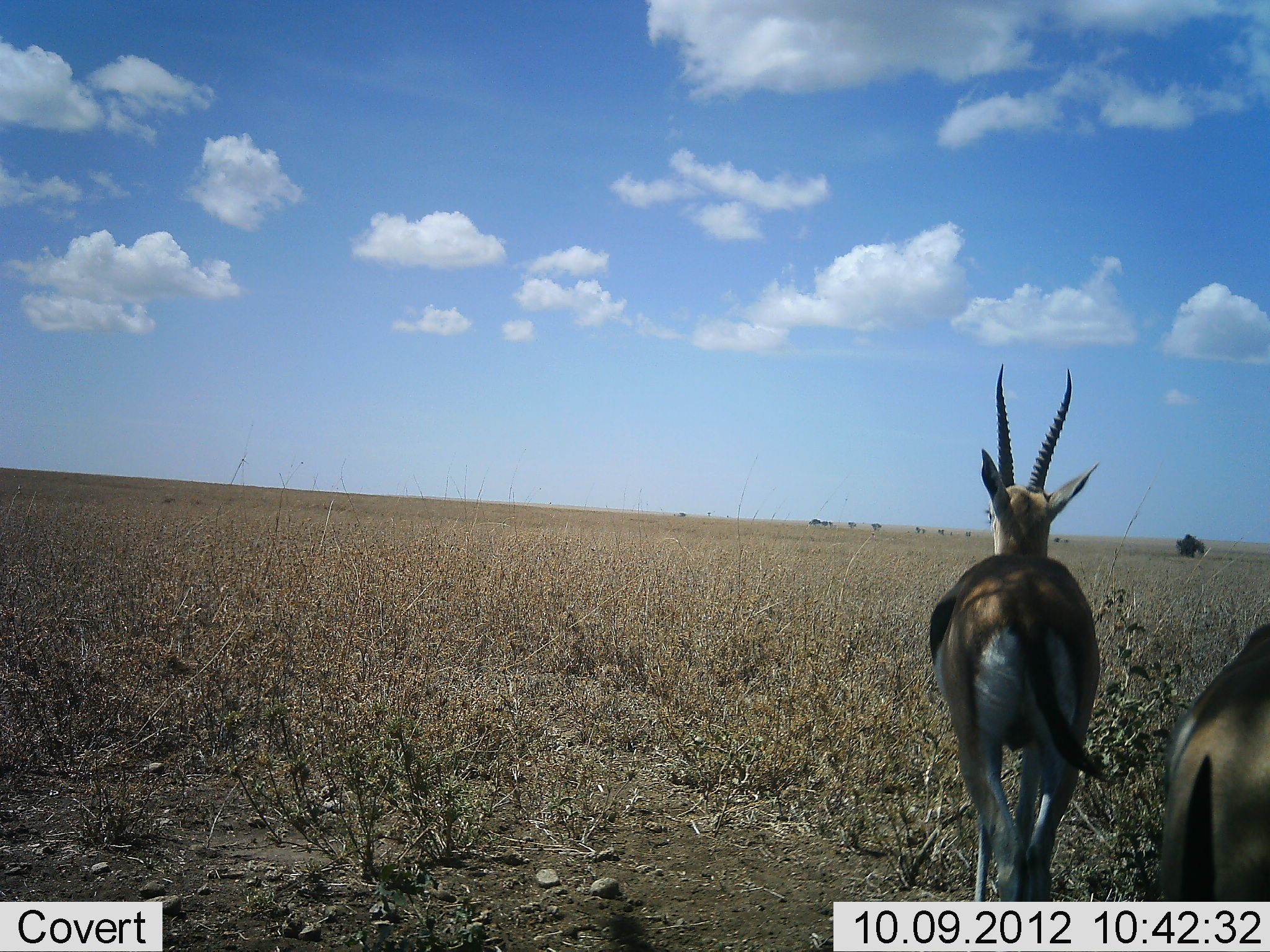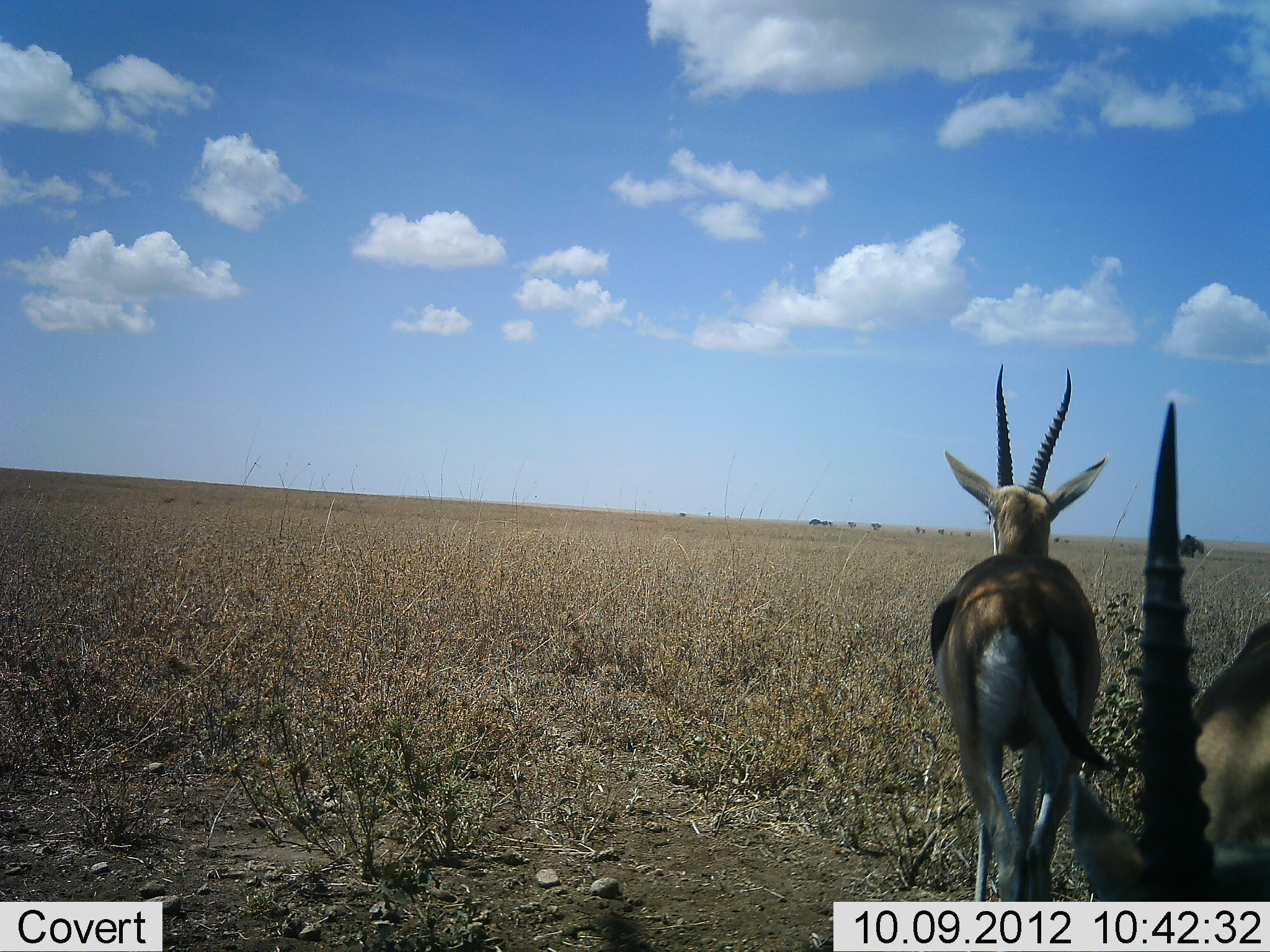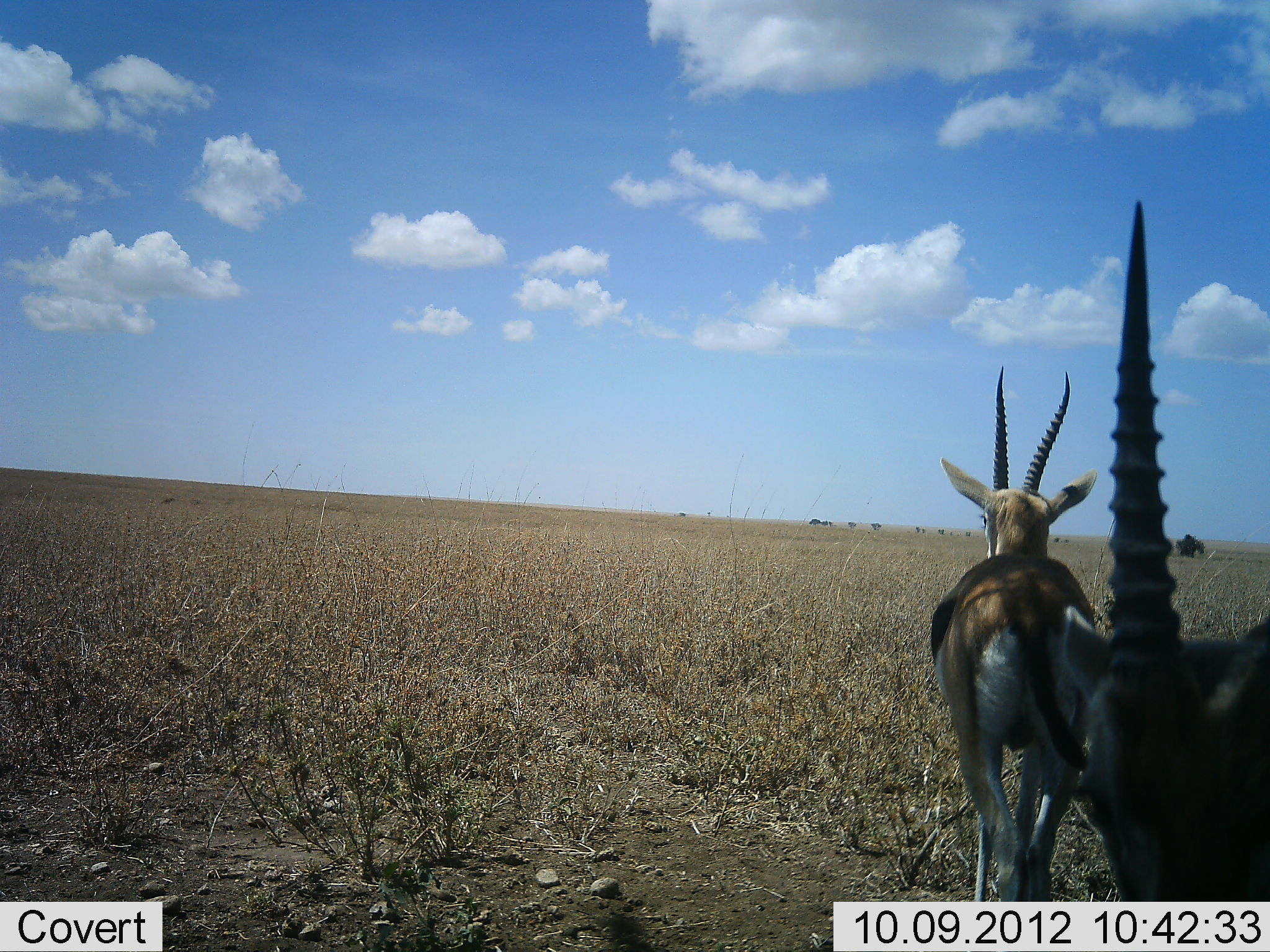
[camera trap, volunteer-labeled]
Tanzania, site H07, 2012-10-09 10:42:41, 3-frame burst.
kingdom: Animalia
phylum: Chordata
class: Mammalia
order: Artiodactyla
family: Bovidae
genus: Eudorcas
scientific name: Eudorcas thomsonii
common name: thomson's gazelle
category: gazellethomsons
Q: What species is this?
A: Gazellethomsons (thomson's gazelle) (Eudorcas thomsonii).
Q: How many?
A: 2.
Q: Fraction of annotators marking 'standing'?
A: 100%.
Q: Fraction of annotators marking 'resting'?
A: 10%.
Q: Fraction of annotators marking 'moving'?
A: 0%.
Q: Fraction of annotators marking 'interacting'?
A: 0%.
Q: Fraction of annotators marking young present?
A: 0%.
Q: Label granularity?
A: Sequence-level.